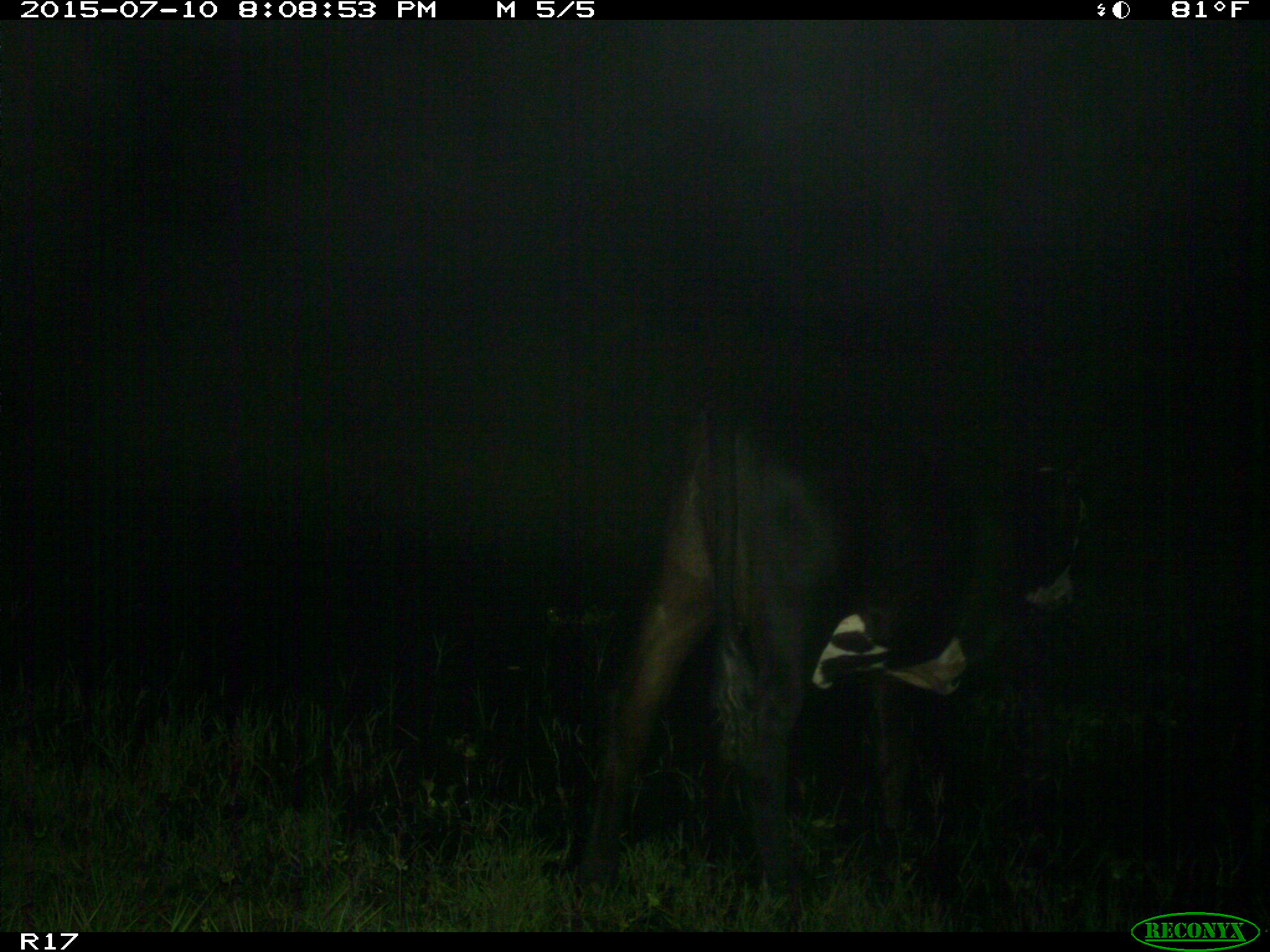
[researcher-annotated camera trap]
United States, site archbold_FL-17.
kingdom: Animalia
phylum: Chordata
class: Mammalia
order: Artiodactyla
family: Bovidae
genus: Bos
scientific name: Bos taurus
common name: domestic cow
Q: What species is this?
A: Bos taurus (domestic cow).